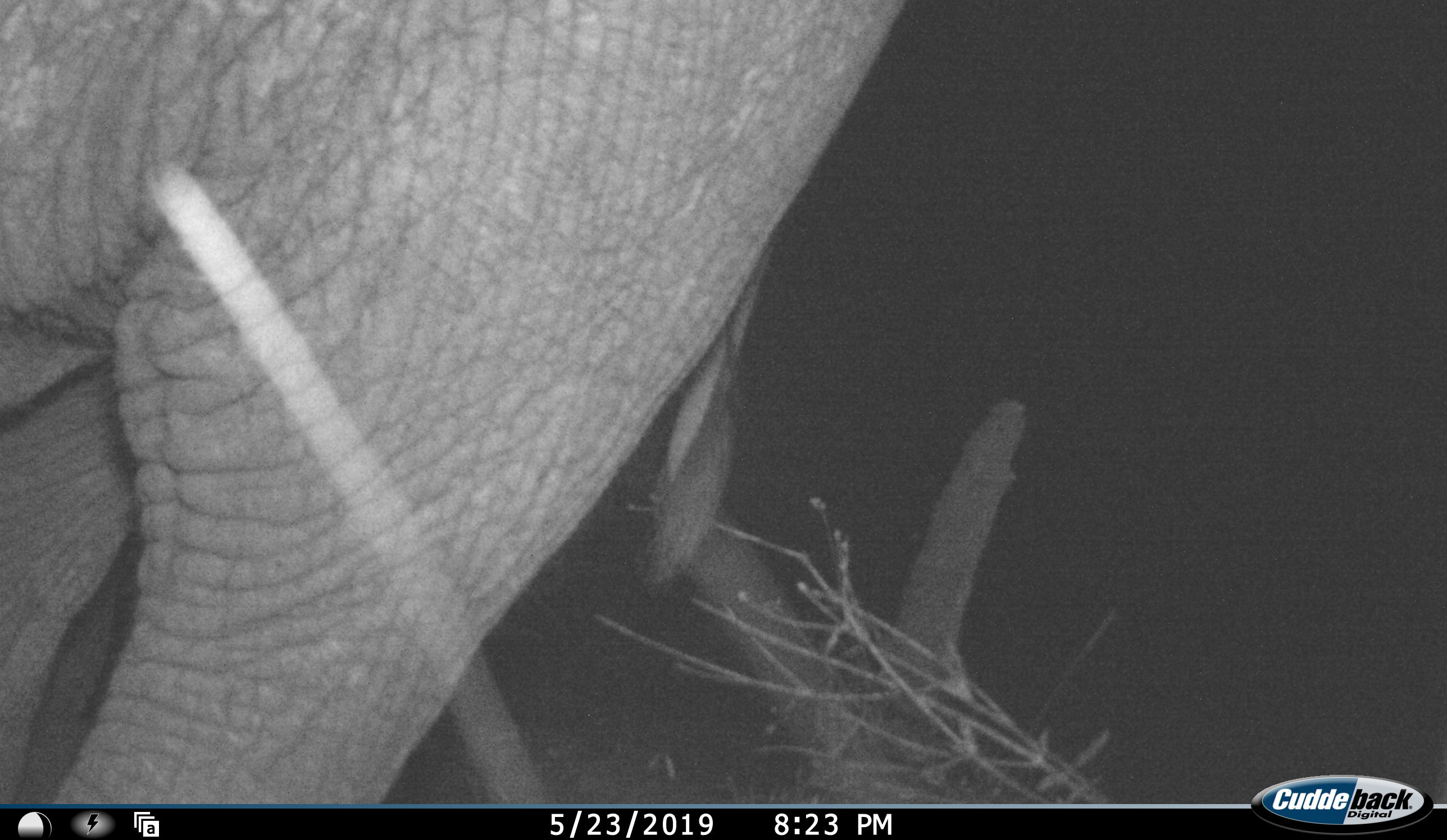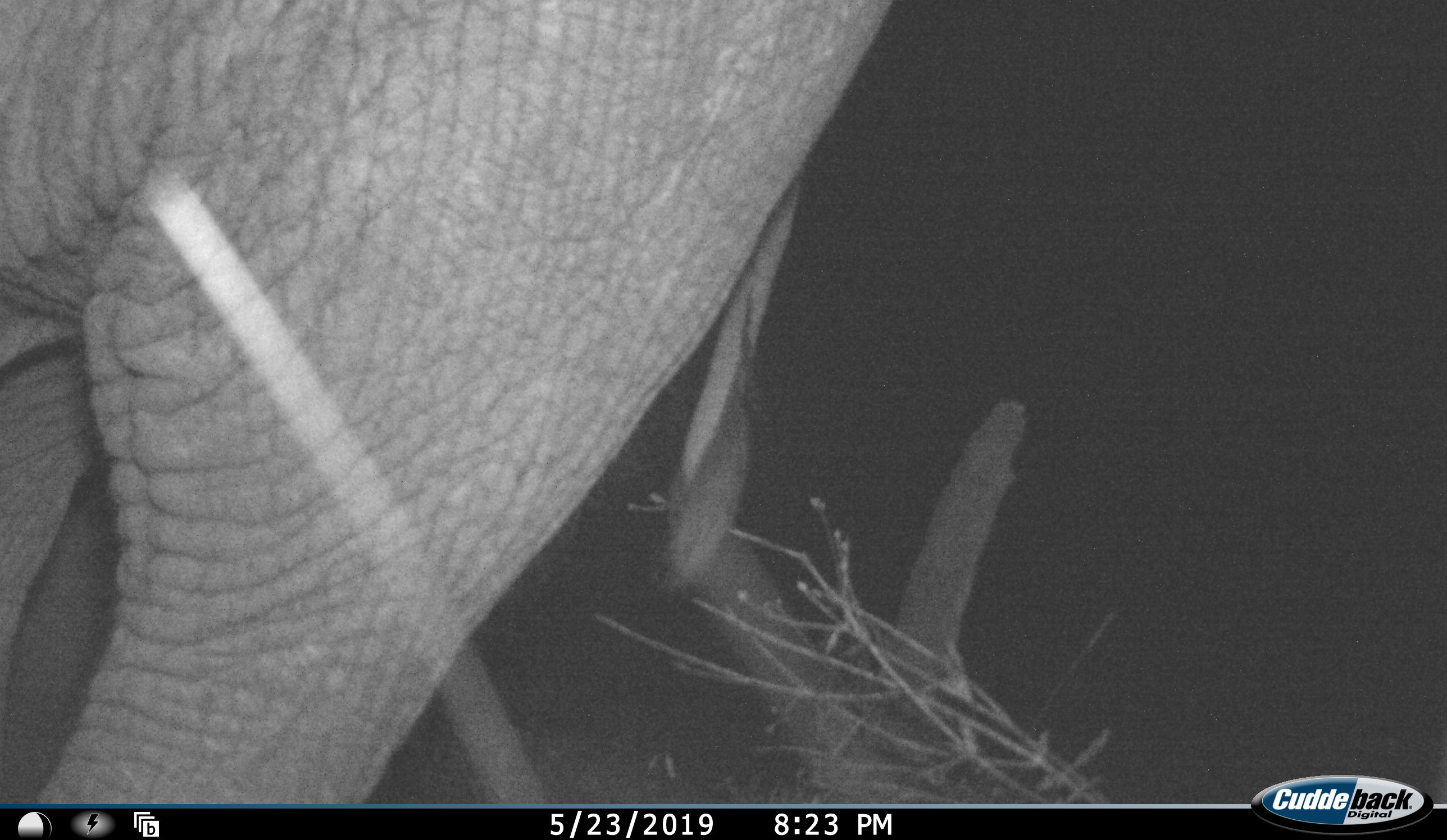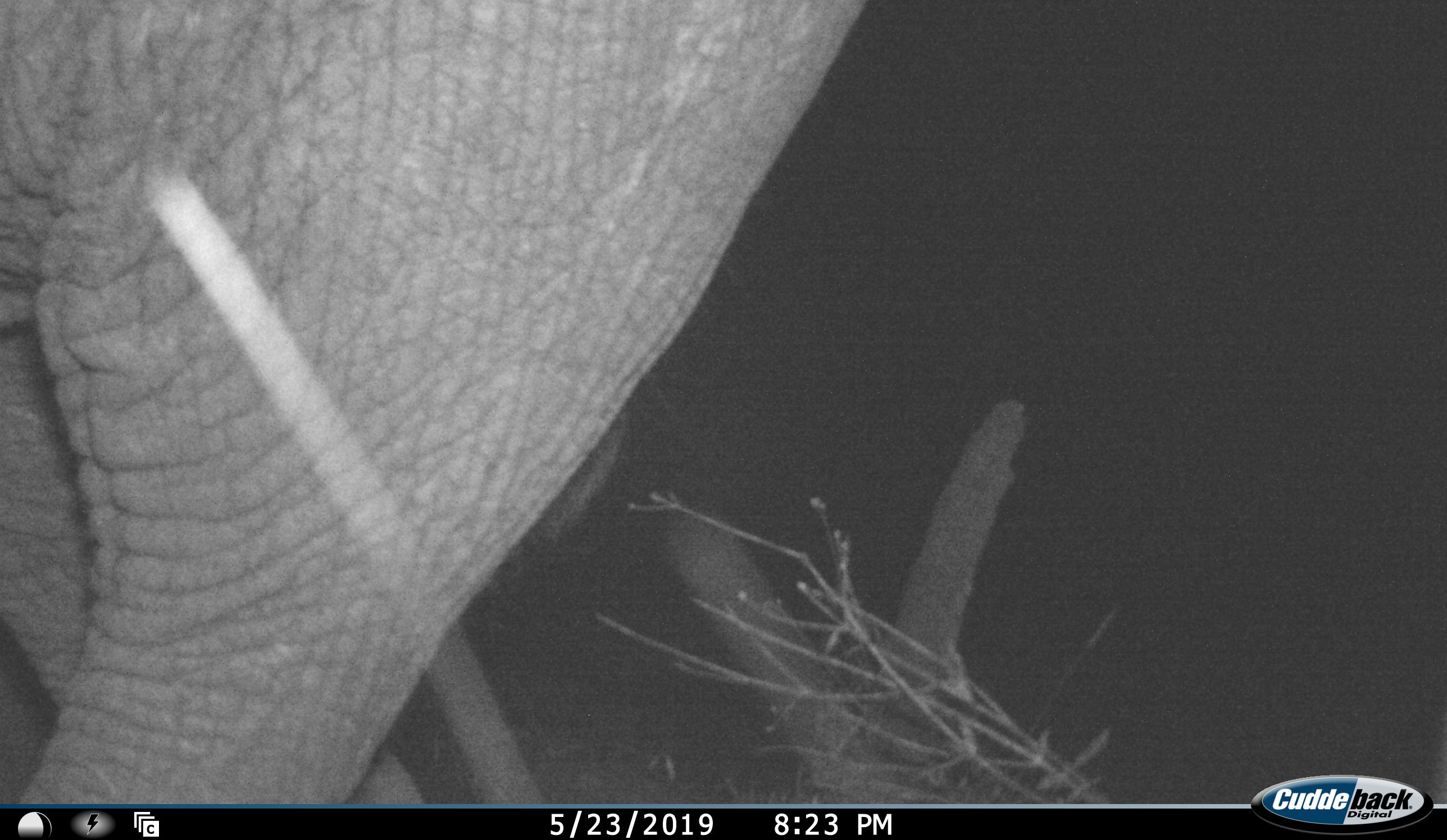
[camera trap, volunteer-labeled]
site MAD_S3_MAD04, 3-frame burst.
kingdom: Animalia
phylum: Chordata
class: Mammalia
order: Proboscidea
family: Elephantidae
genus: Loxodonta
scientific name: Loxodonta africana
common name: african bush elephant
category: elephant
Elephant (african bush elephant) (Loxodonta africana), count 1. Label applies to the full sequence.